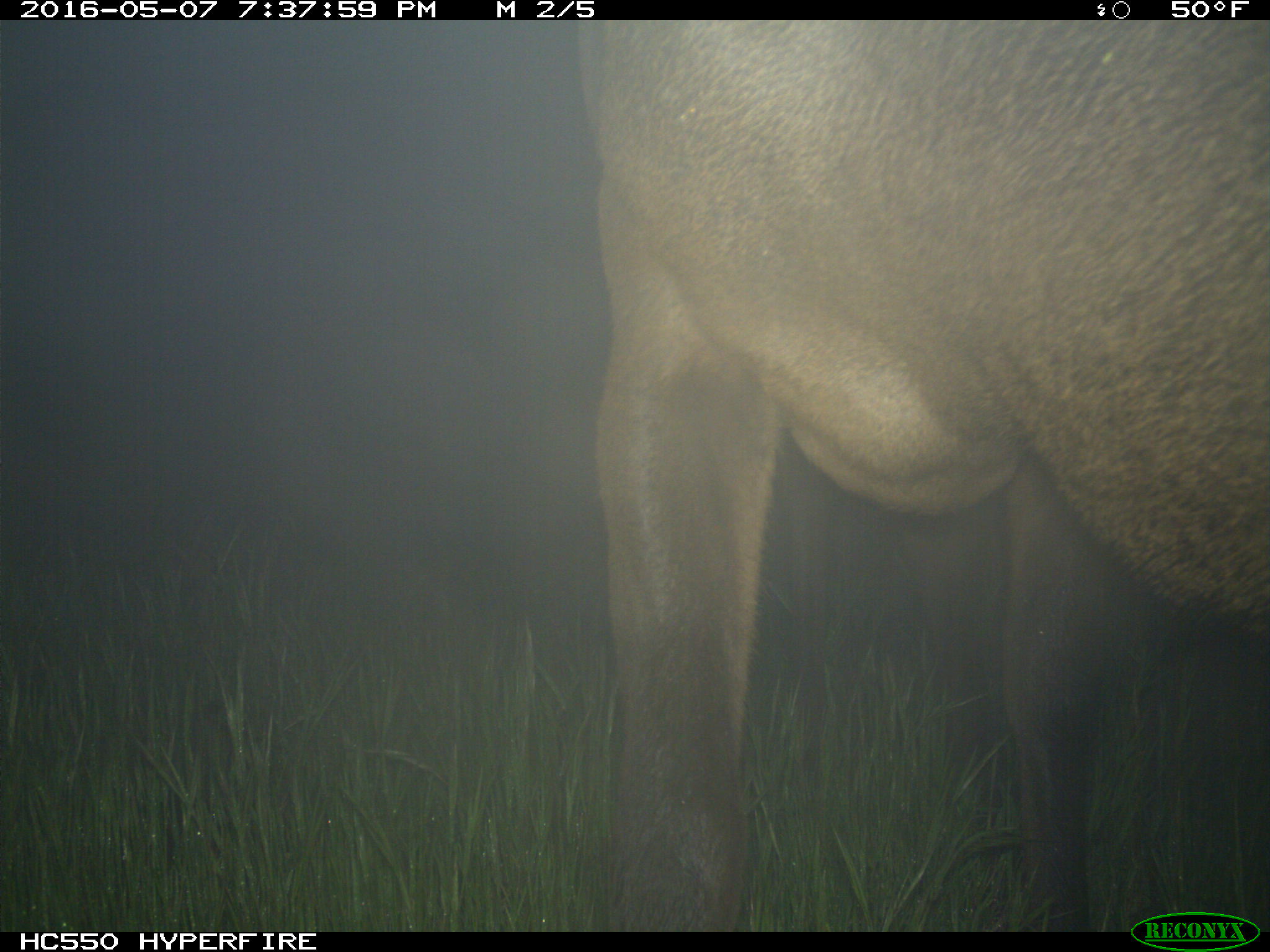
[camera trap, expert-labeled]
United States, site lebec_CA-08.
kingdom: Animalia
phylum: Chordata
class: Mammalia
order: Artiodactyla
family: Cervidae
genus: Cervus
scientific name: Cervus canadensis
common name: elk